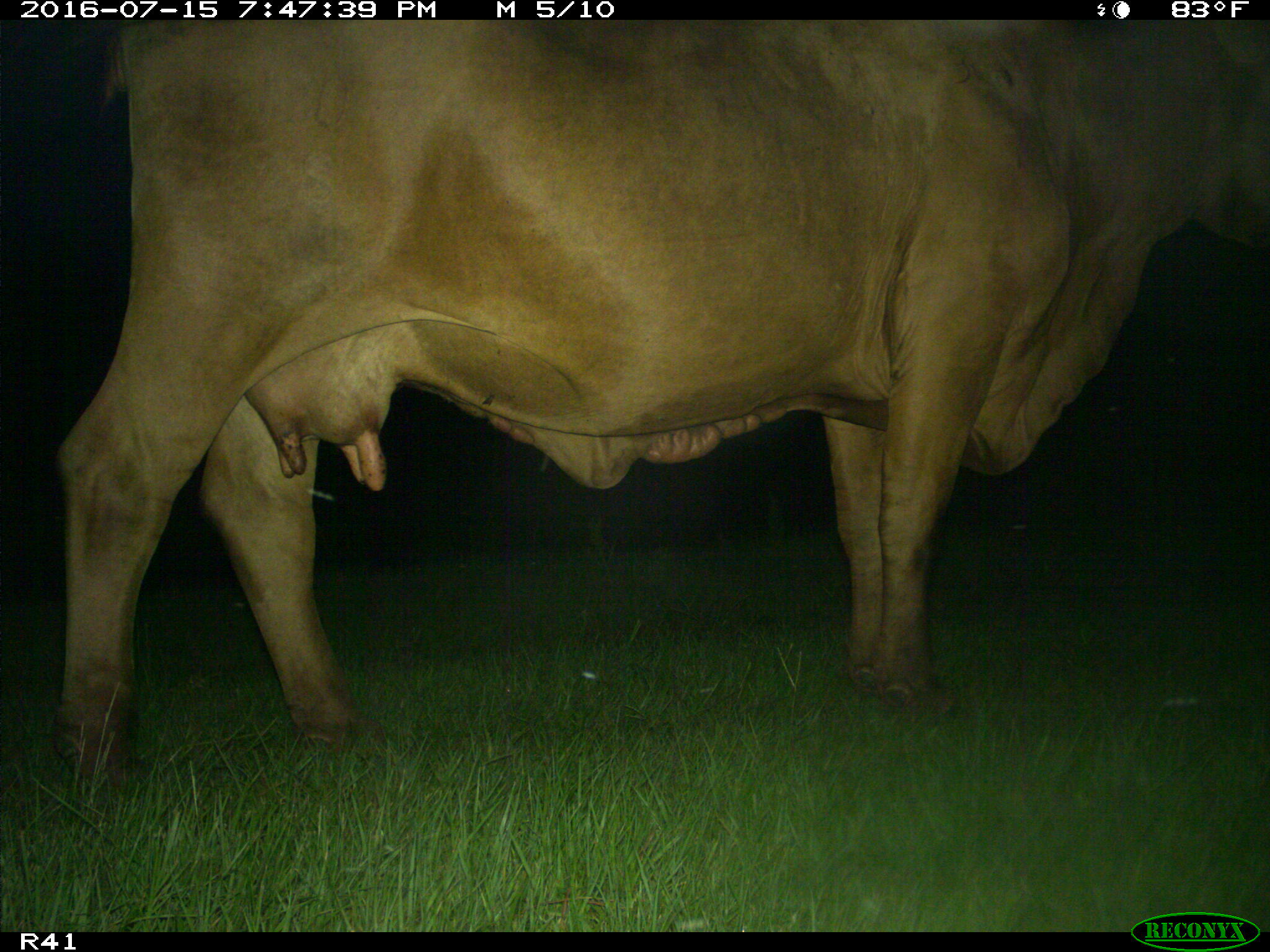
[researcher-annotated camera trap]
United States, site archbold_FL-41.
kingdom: Animalia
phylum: Chordata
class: Mammalia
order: Artiodactyla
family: Bovidae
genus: Bos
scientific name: Bos taurus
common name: domestic cow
Bos taurus (domestic cow).